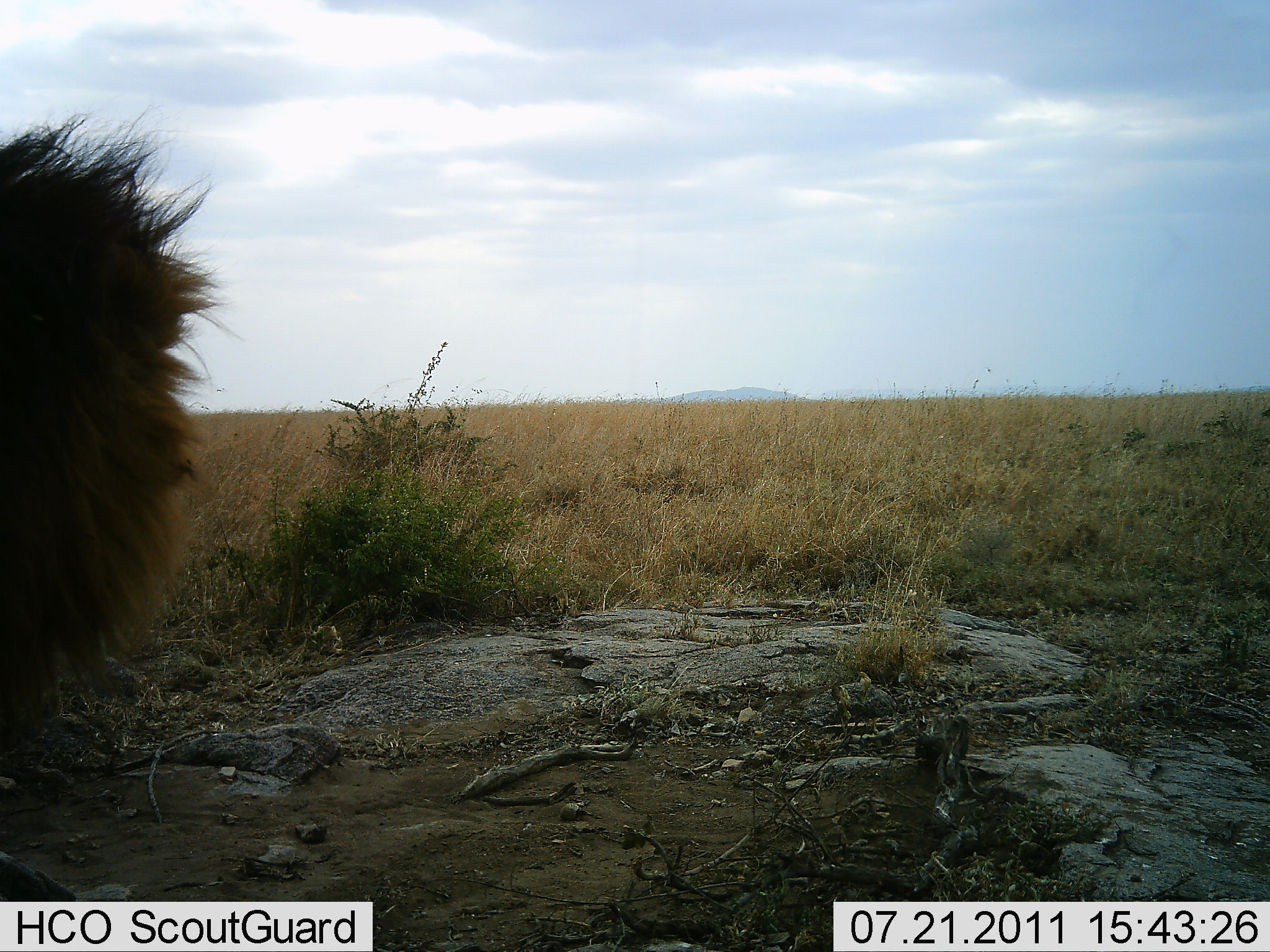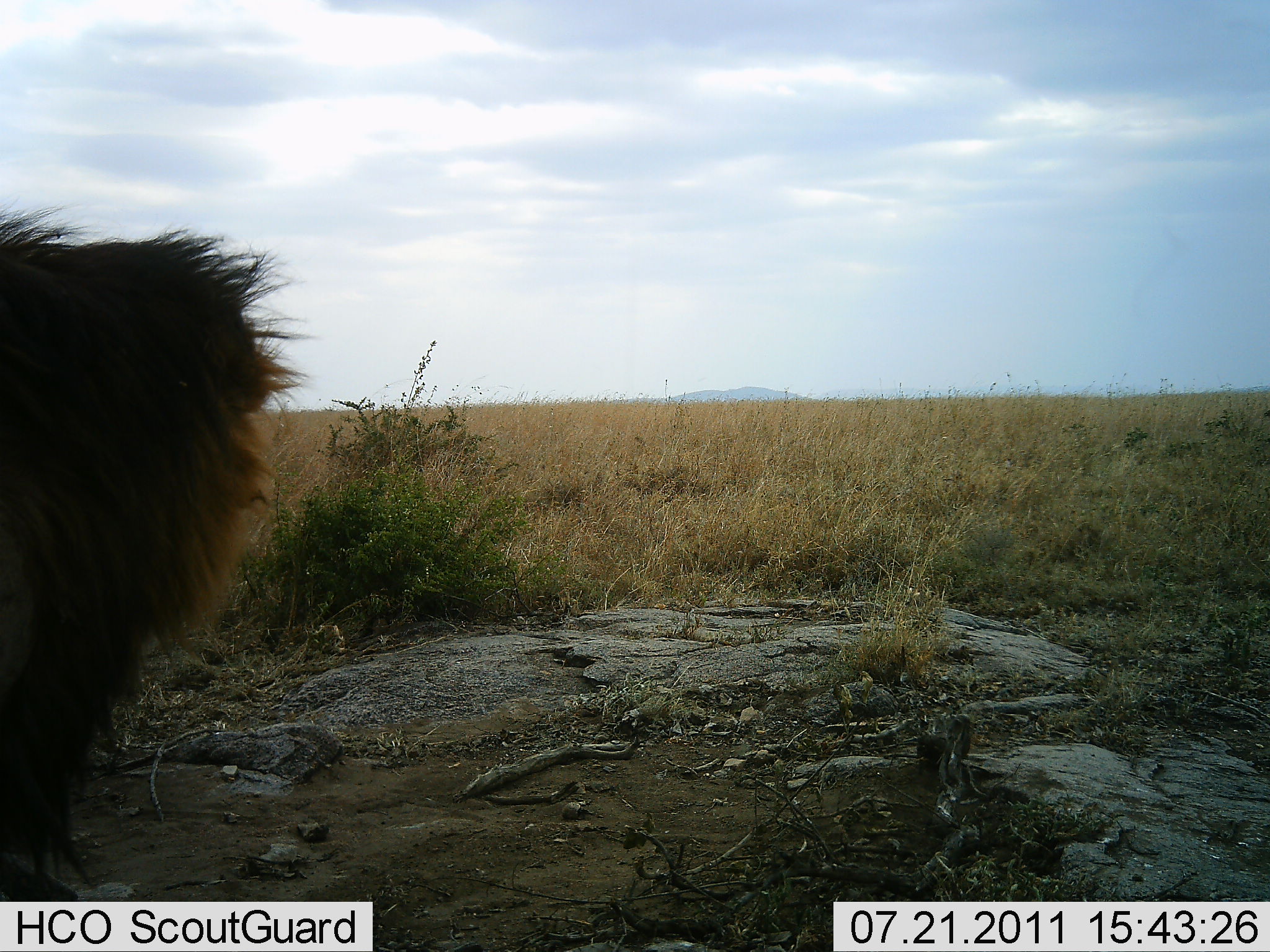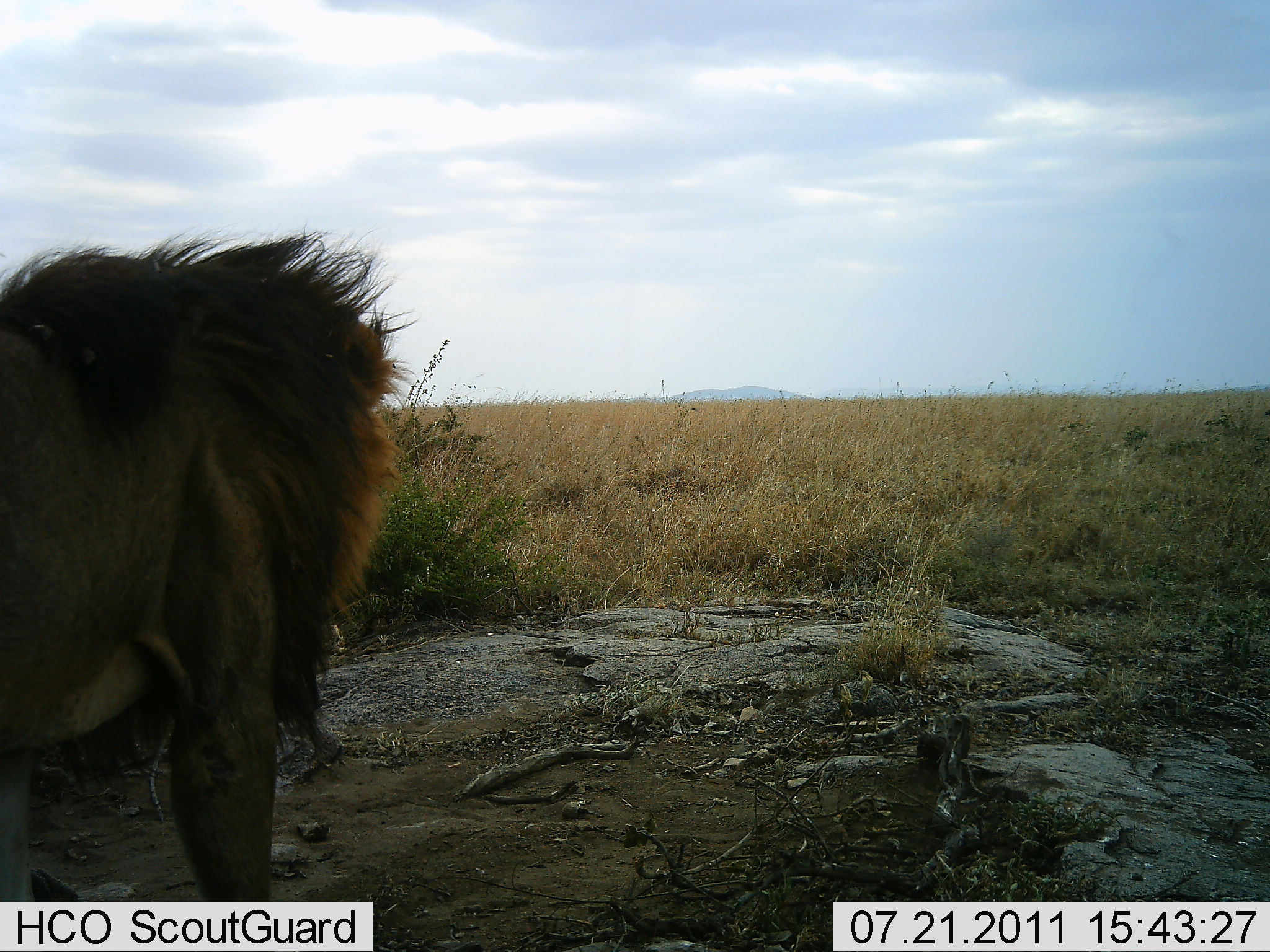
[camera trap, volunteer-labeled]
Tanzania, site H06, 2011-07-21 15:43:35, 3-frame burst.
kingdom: Animalia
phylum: Chordata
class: Mammalia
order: Carnivora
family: Felidae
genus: Panthera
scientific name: Panthera leo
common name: lion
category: lionmale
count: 1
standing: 50%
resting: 0%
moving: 67%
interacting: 0%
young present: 0%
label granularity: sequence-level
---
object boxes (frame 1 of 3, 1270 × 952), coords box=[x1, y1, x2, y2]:
animal: box=[0, 117, 222, 899]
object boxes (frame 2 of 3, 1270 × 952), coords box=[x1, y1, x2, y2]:
animal: box=[0, 192, 319, 900]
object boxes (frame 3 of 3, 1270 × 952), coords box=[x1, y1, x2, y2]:
animal: box=[0, 227, 414, 901]